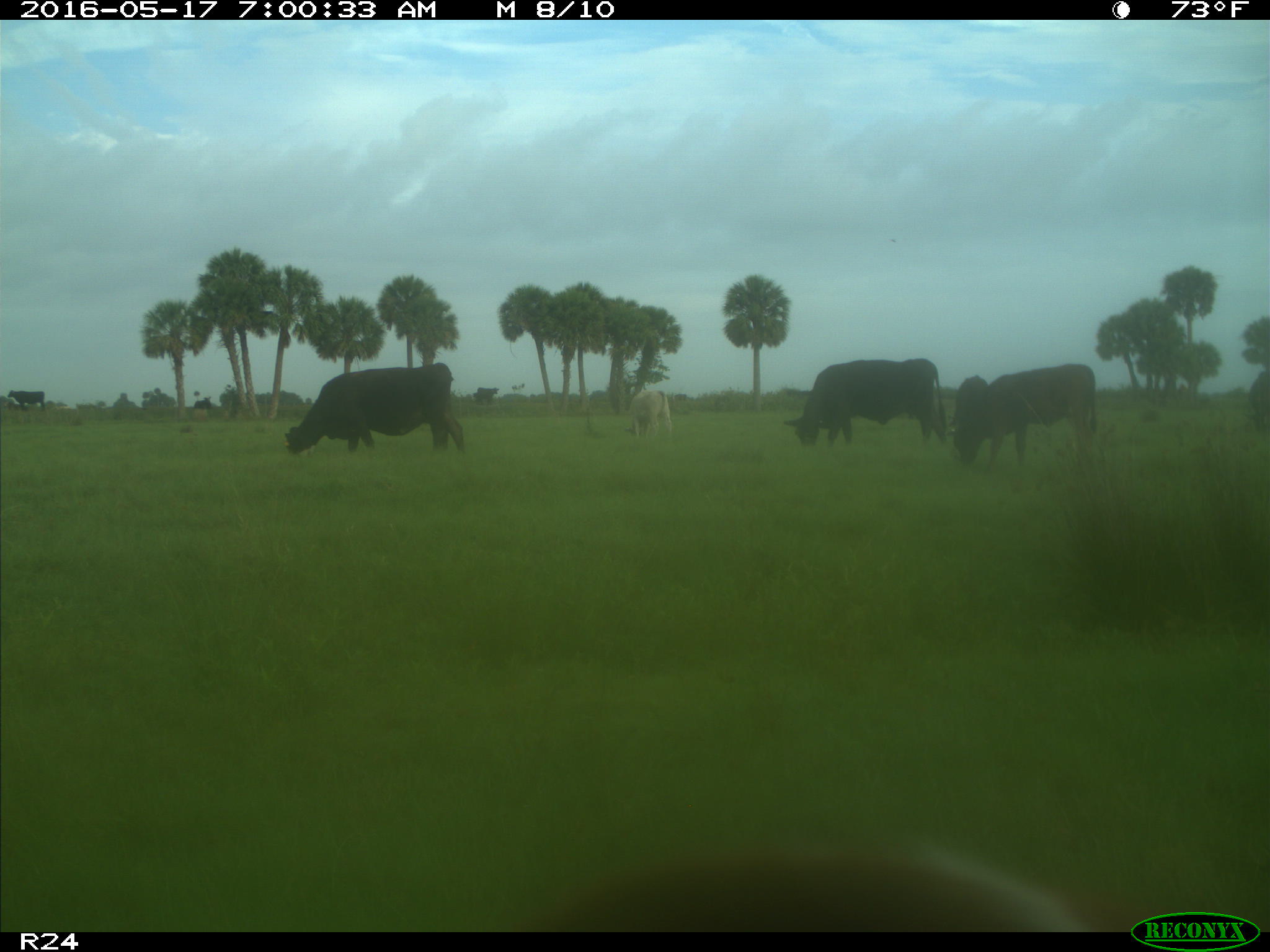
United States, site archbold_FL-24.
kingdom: Animalia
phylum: Chordata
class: Mammalia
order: Artiodactyla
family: Bovidae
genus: Bos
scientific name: Bos taurus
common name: domestic cow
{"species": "Bos taurus (domestic cow)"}